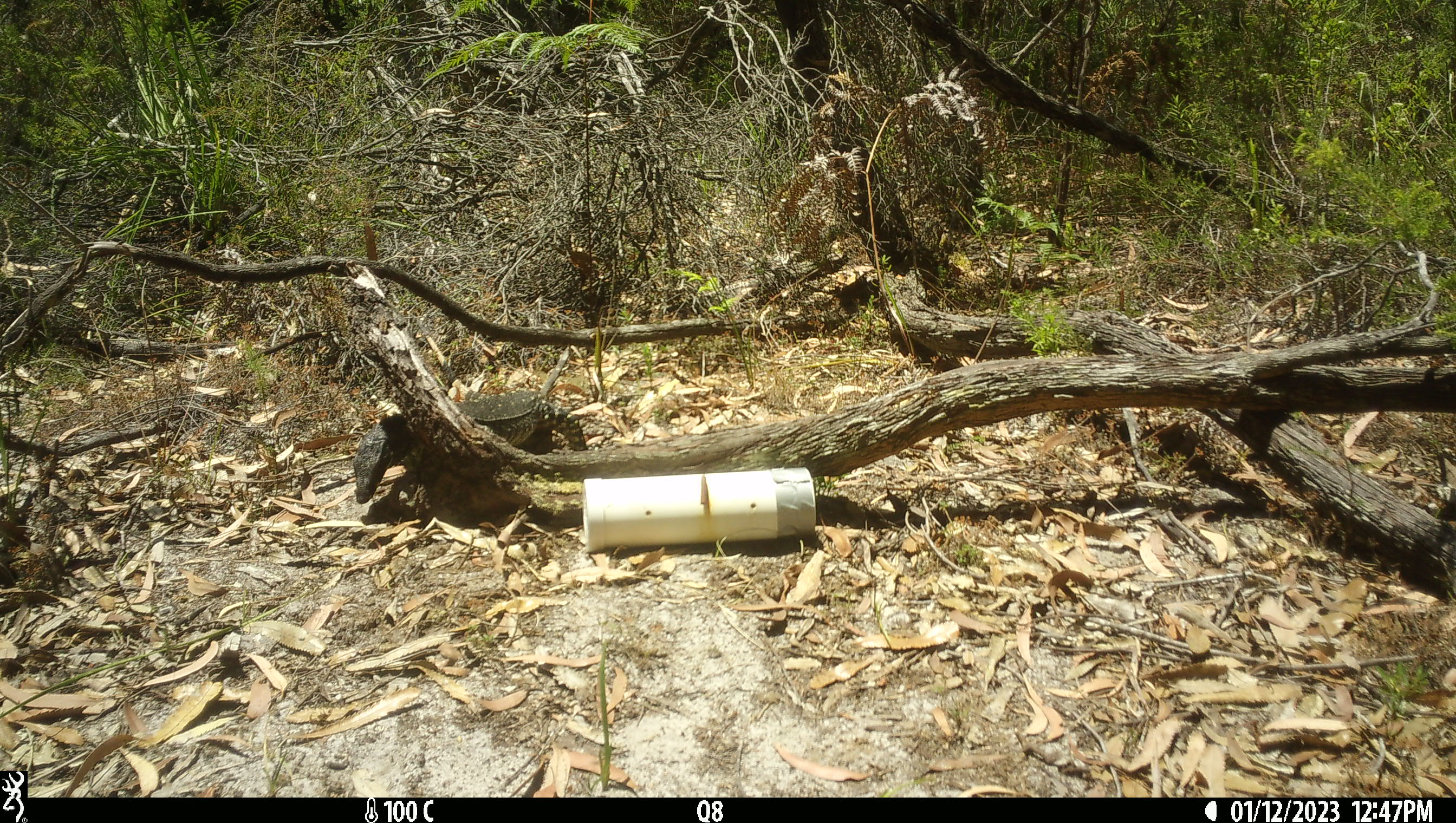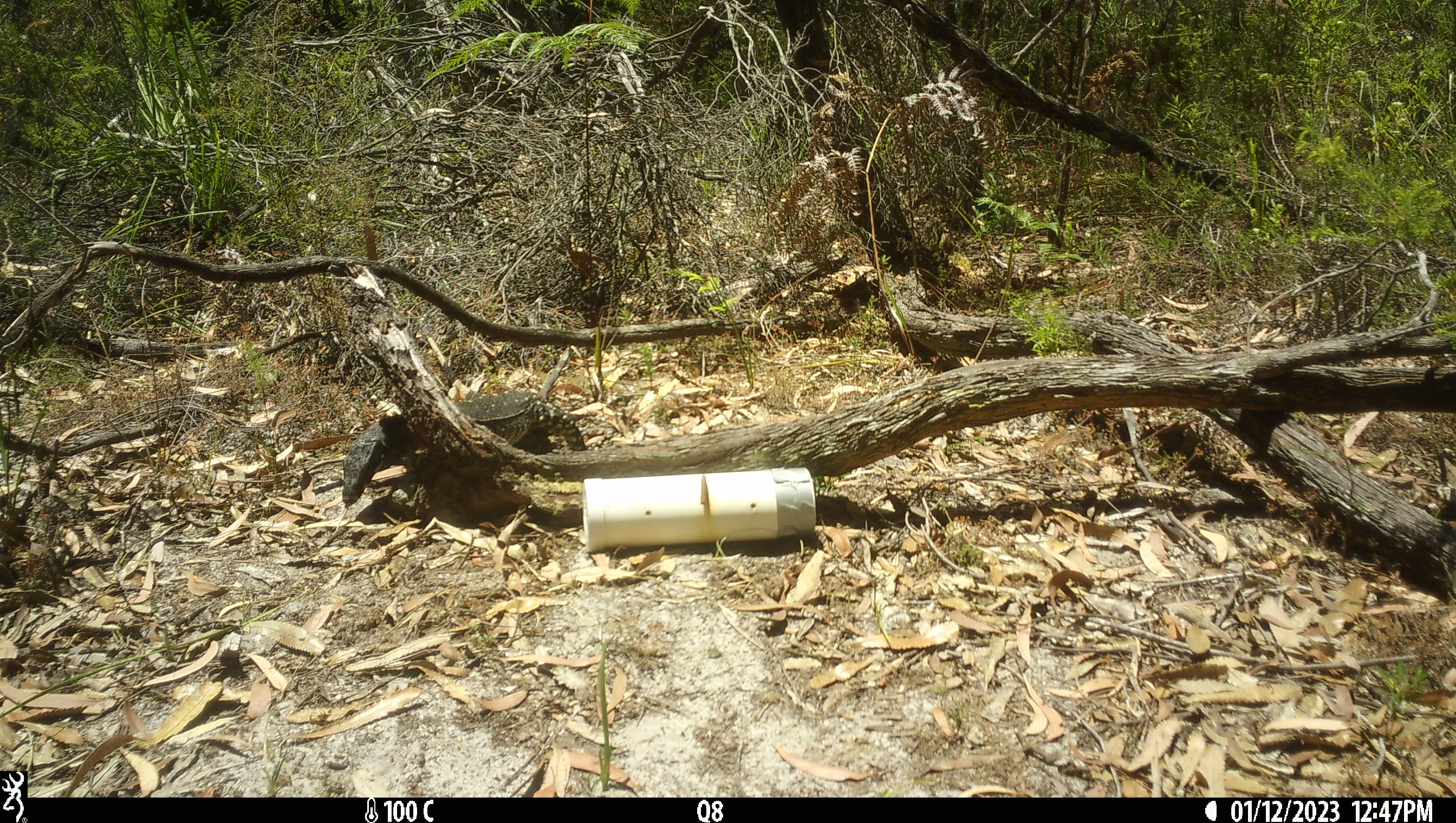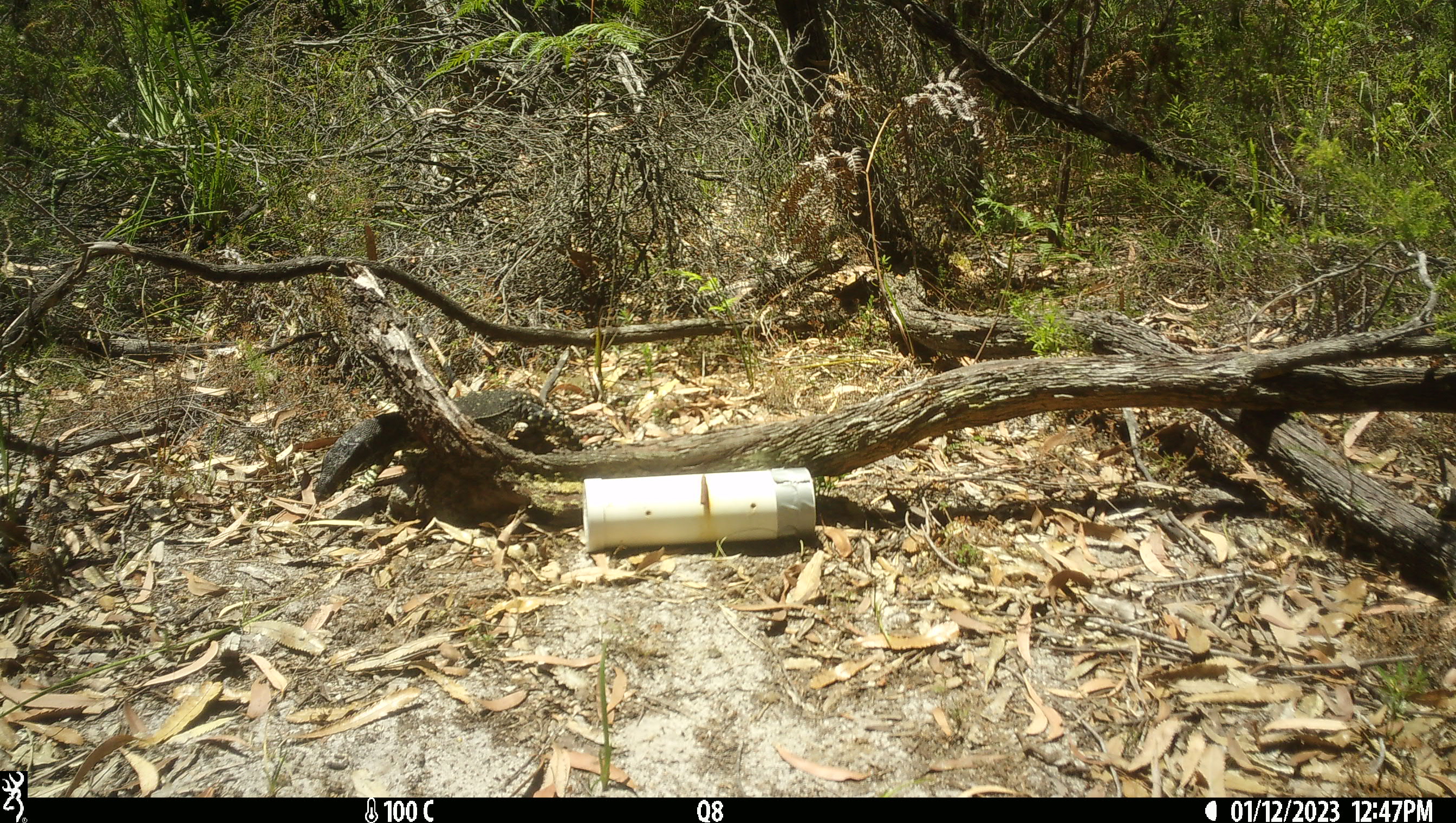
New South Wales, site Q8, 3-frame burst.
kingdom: Animalia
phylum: Chordata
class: Reptilia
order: Squamata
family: Varanidae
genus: Varanus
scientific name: Varanus varius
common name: lace monitor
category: goanna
Goanna (lace monitor) (Varanus varius).